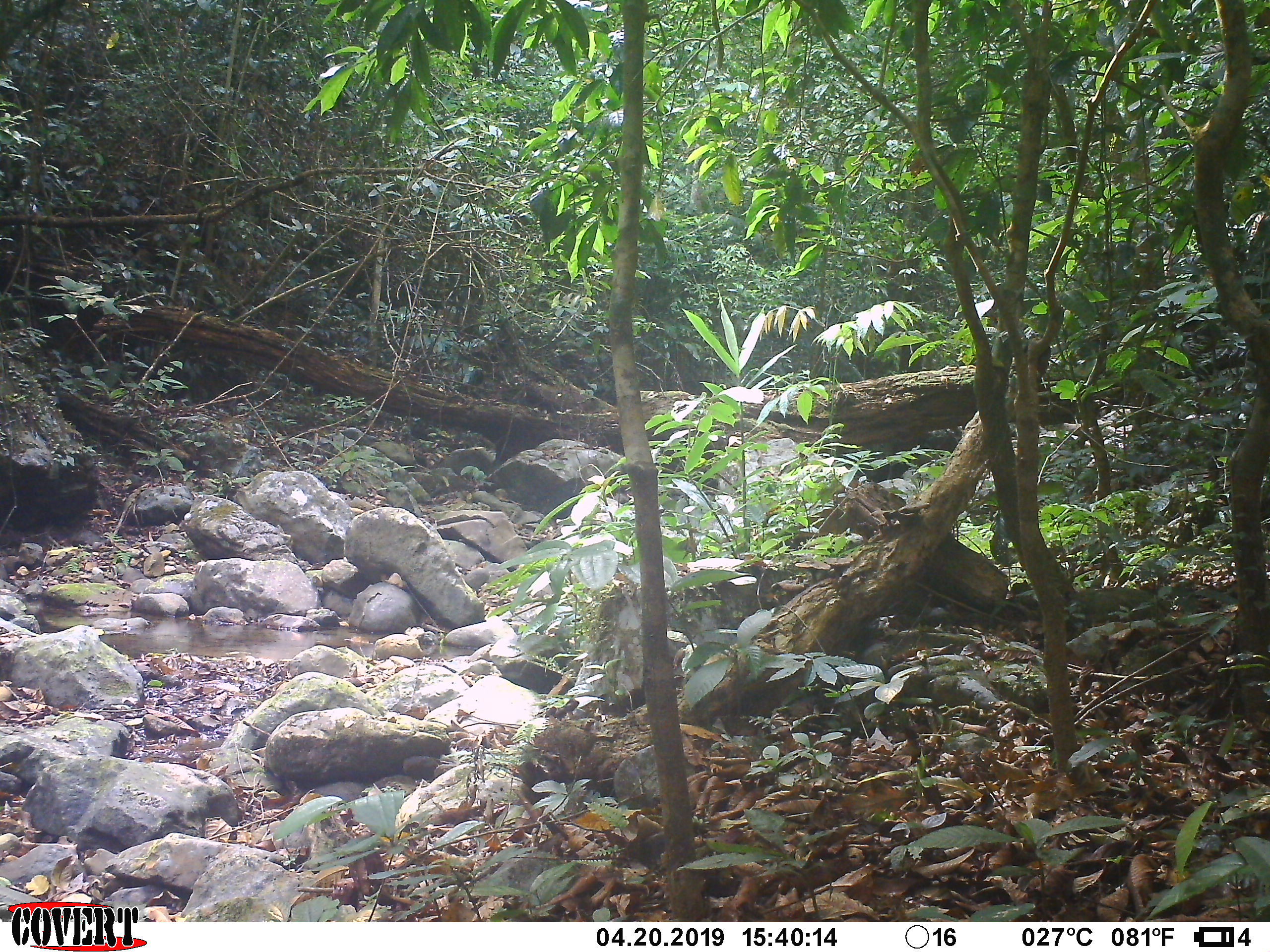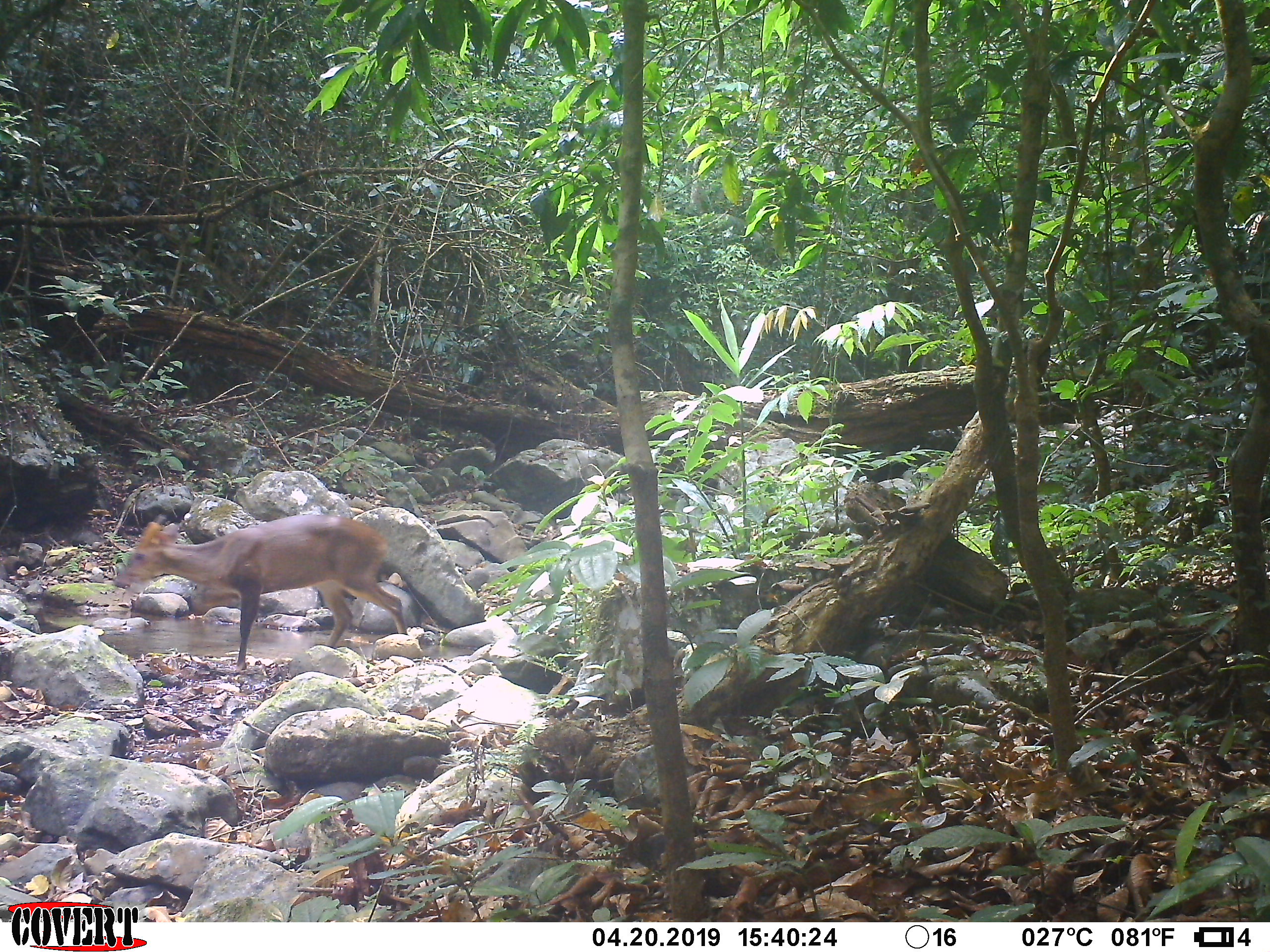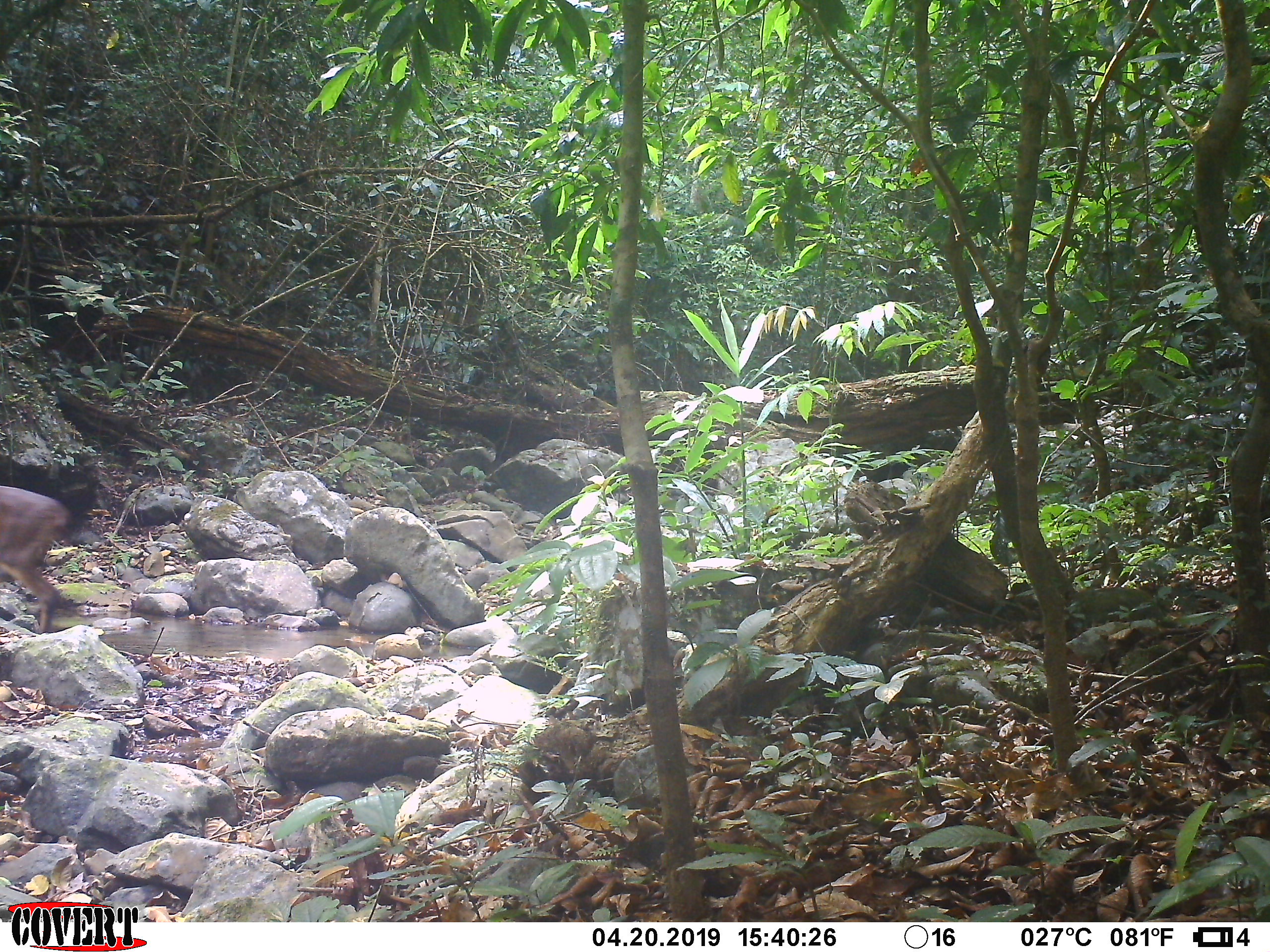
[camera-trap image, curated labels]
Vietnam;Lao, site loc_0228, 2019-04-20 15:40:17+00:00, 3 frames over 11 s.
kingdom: Animalia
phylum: Chordata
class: Mammalia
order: Artiodactyla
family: Cervidae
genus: Muntiacus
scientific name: Muntiacus vuquangensis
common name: large-antlered muntjac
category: large antlered muntjac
Large antlered muntjac (large-antlered muntjac) (Muntiacus vuquangensis). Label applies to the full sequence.